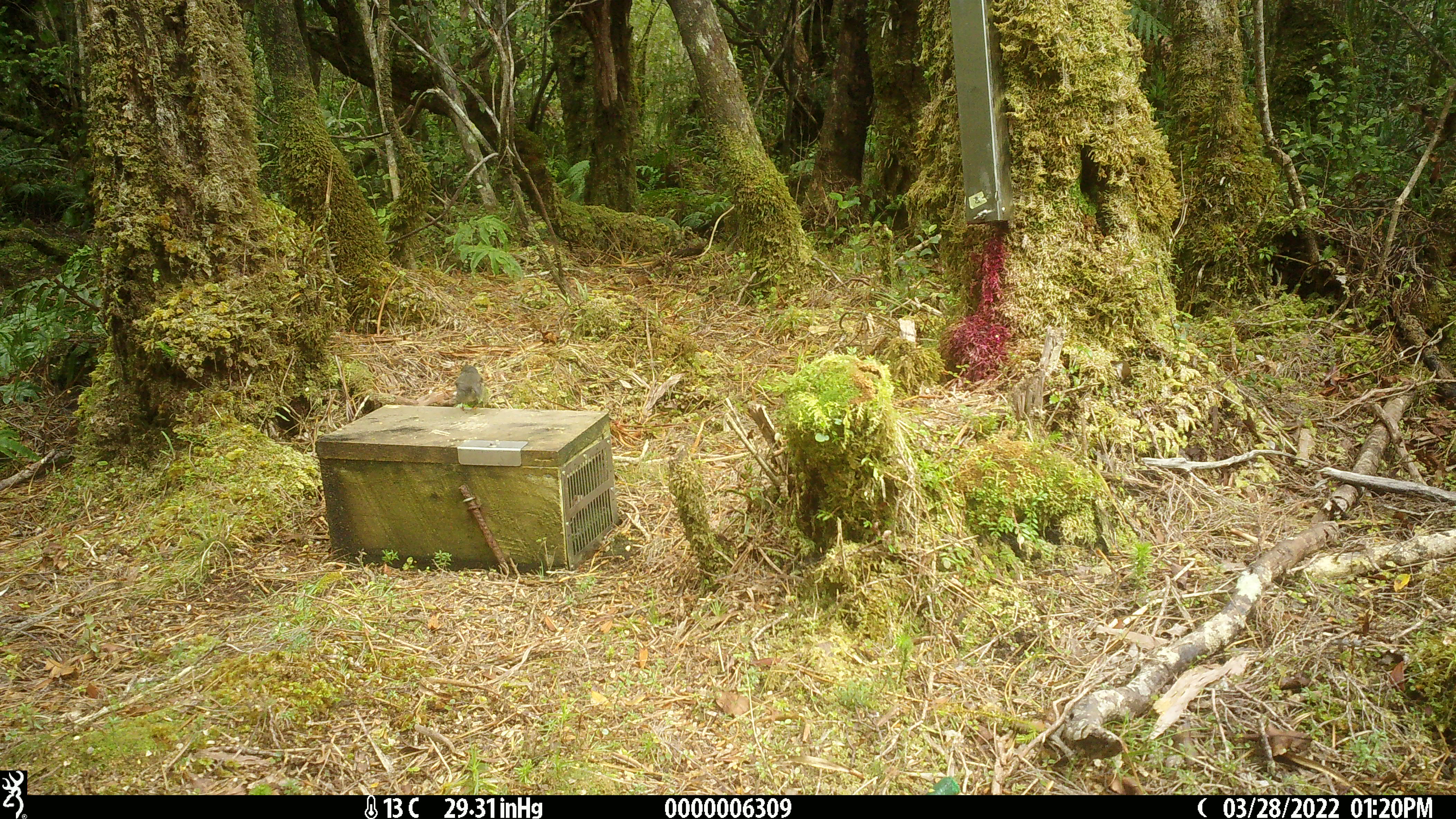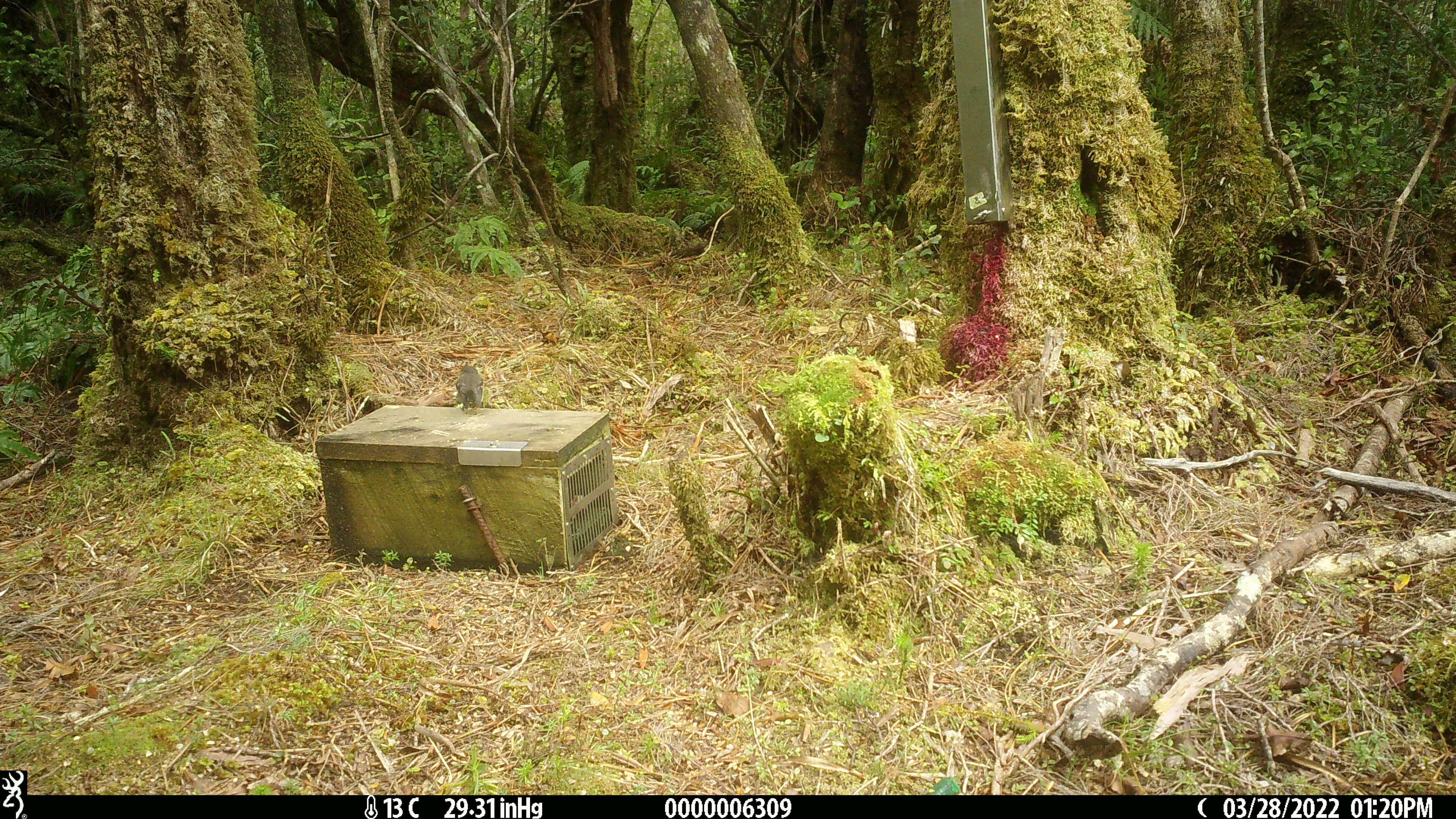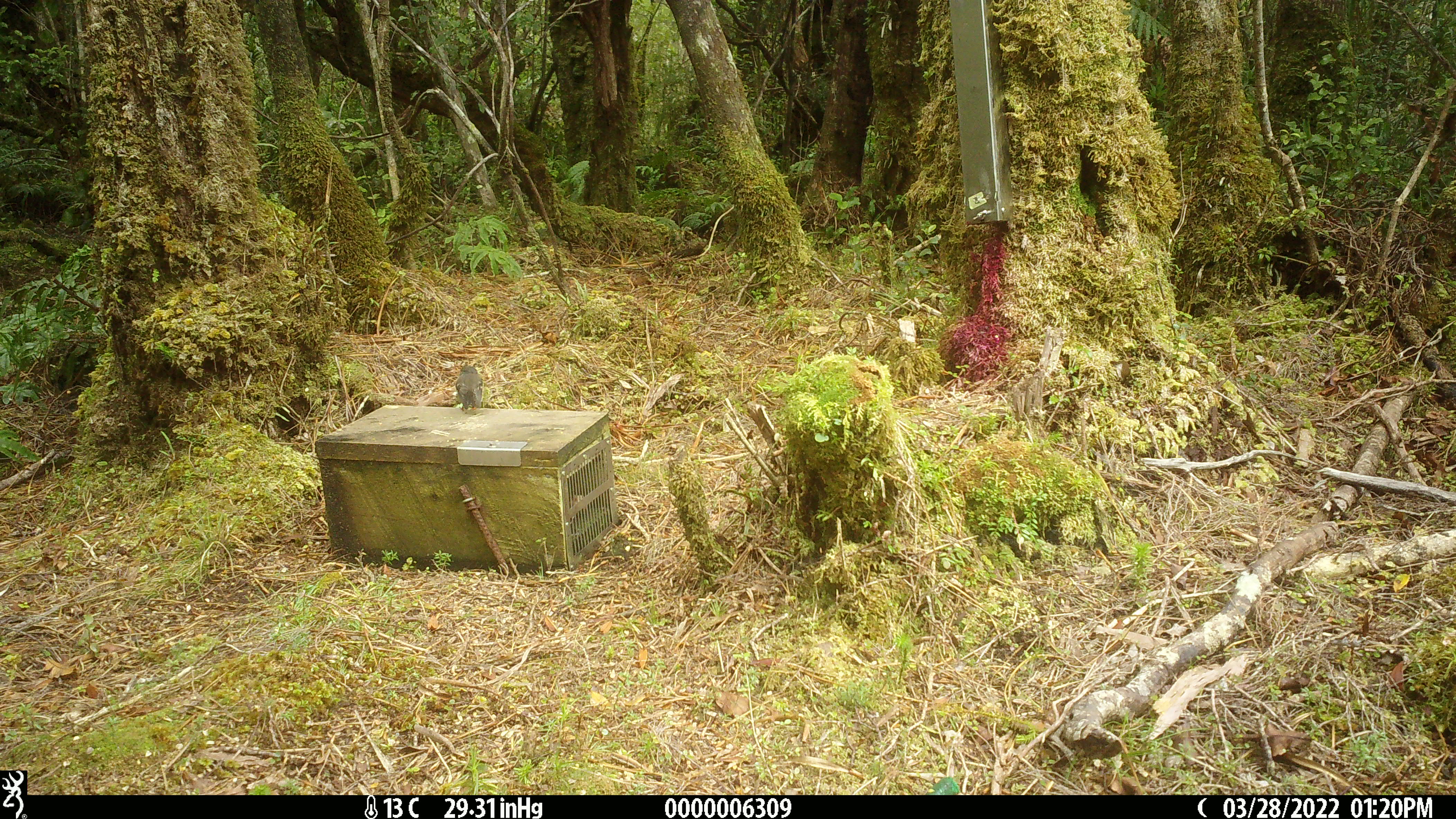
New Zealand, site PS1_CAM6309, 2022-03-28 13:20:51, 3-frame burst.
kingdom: Animalia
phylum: Chordata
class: Aves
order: Passeriformes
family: Petroicidae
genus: Petroica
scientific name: Petroica macrocephala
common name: tomtit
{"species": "tomtit (Petroica macrocephala)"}